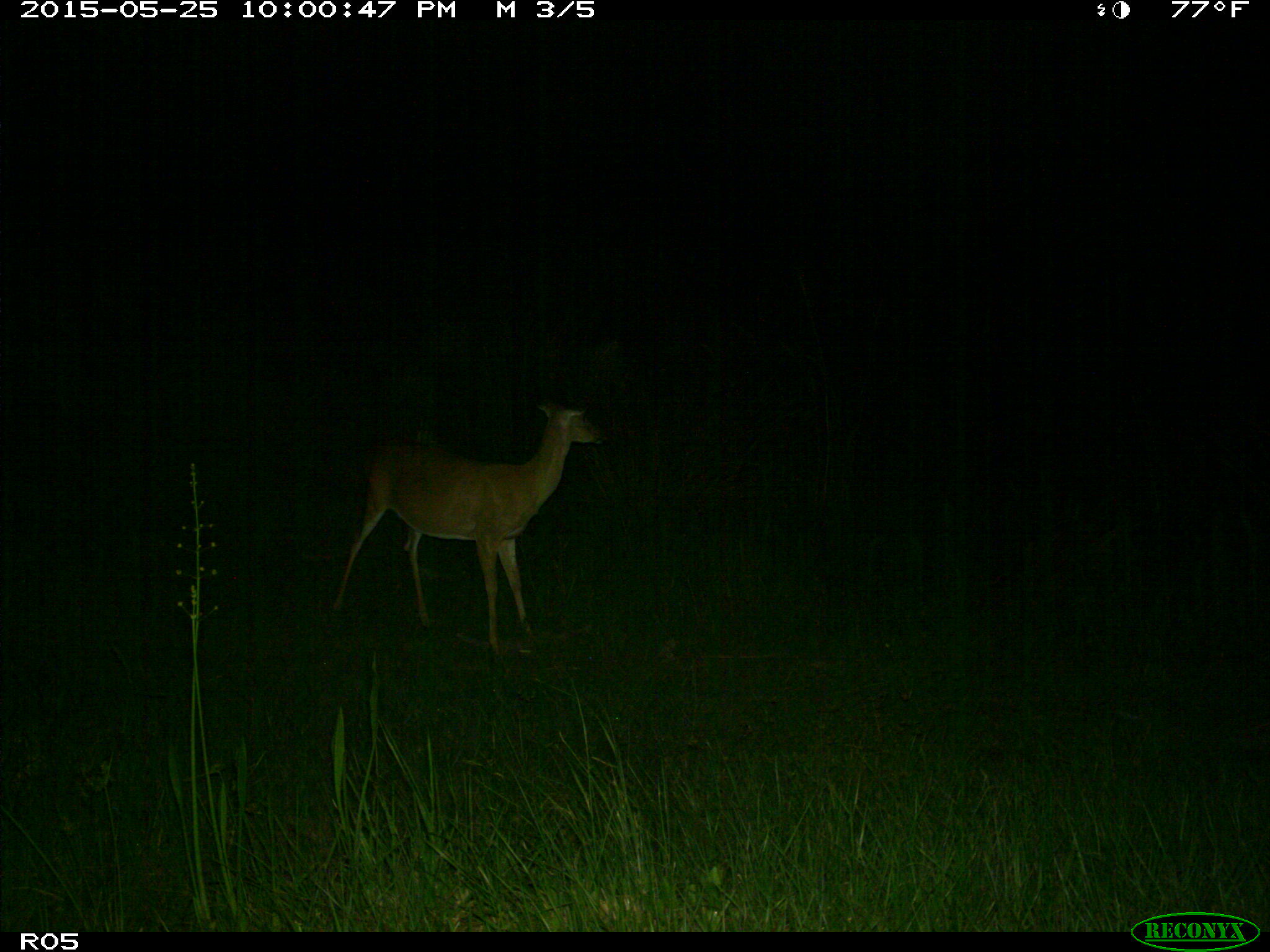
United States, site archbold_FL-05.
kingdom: Animalia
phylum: Chordata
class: Mammalia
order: Artiodactyla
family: Cervidae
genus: Odocoileus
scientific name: Odocoileus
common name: deer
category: unidentified deer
Unidentified deer (deer) (Odocoileus).